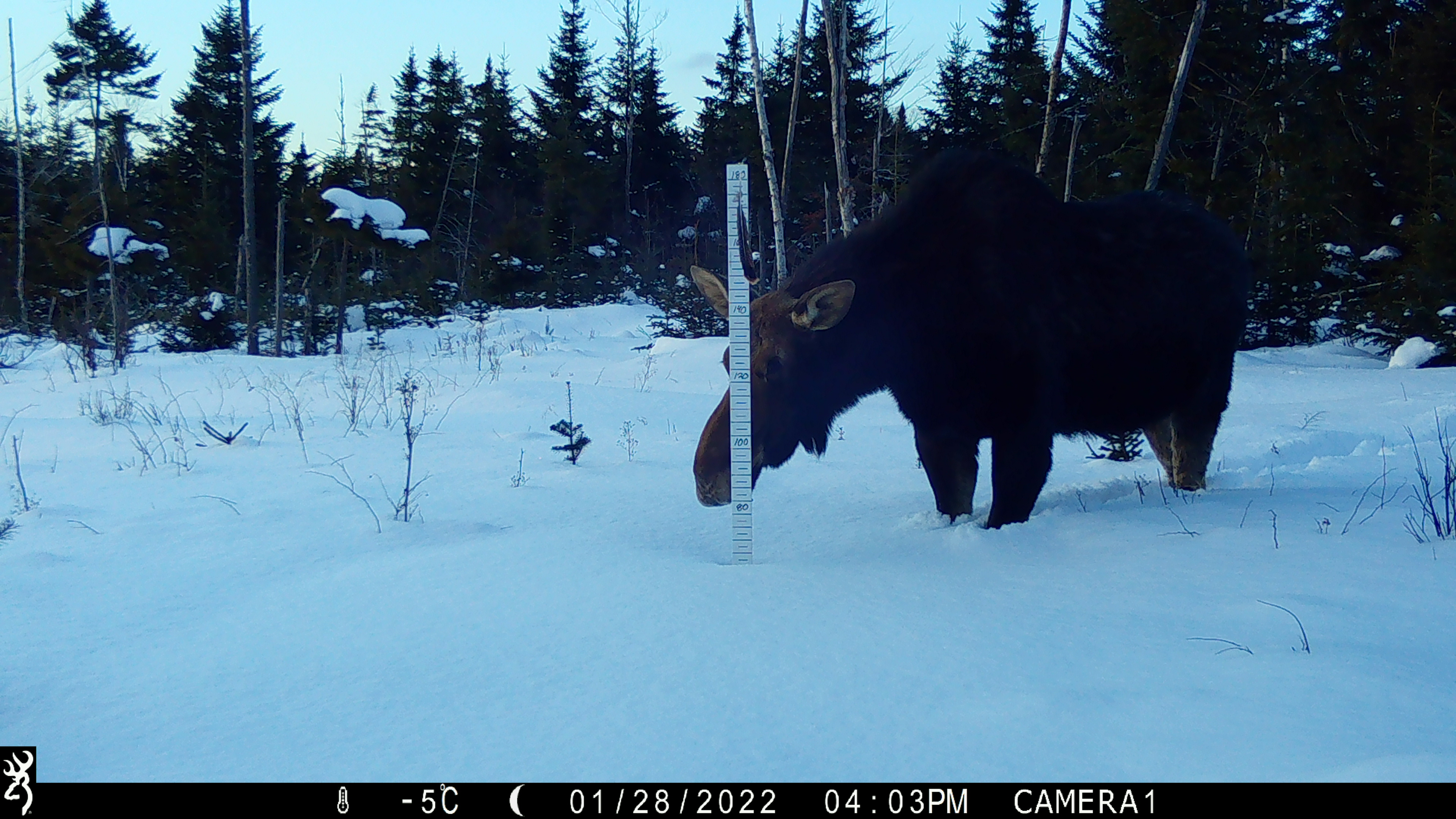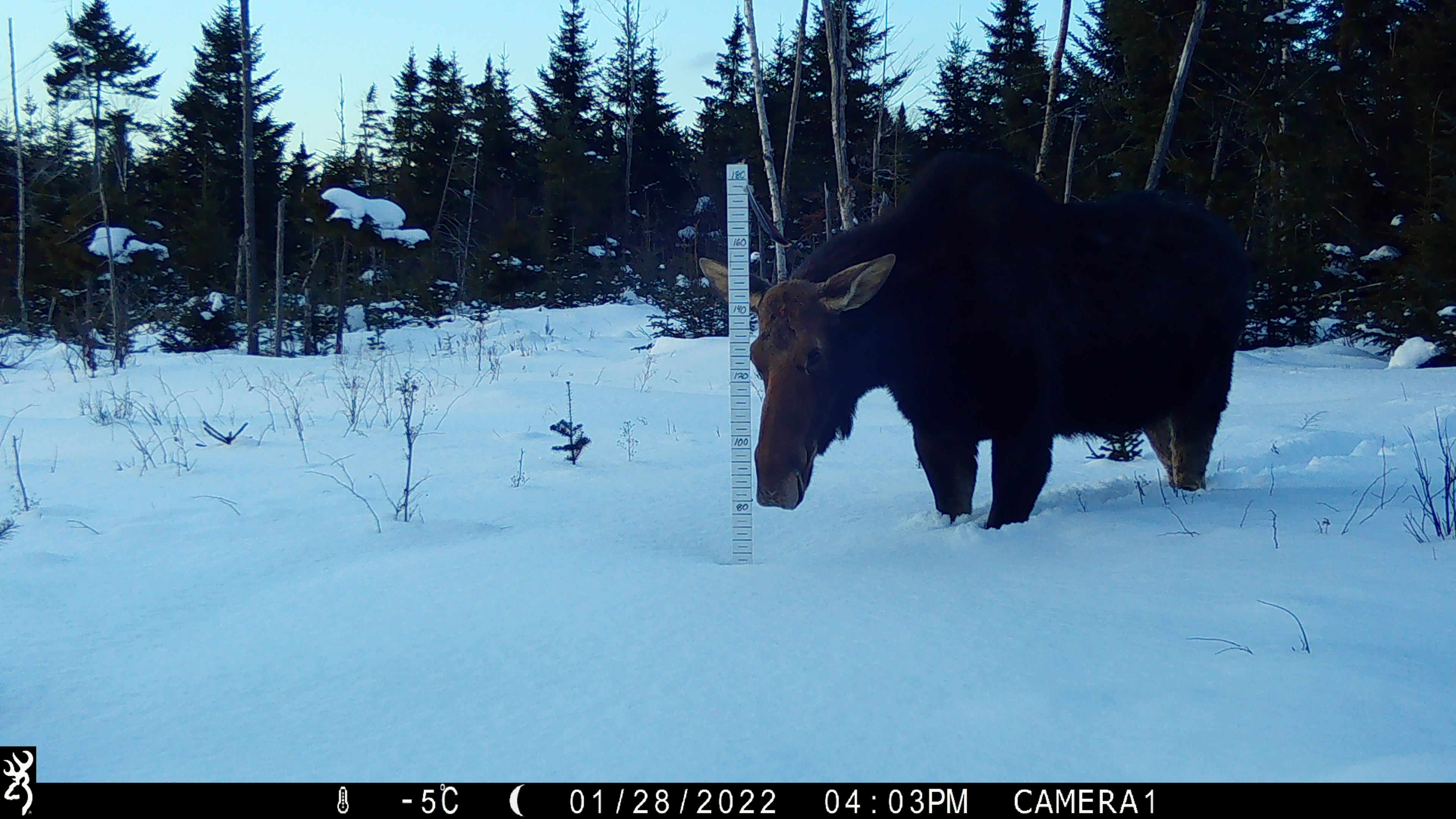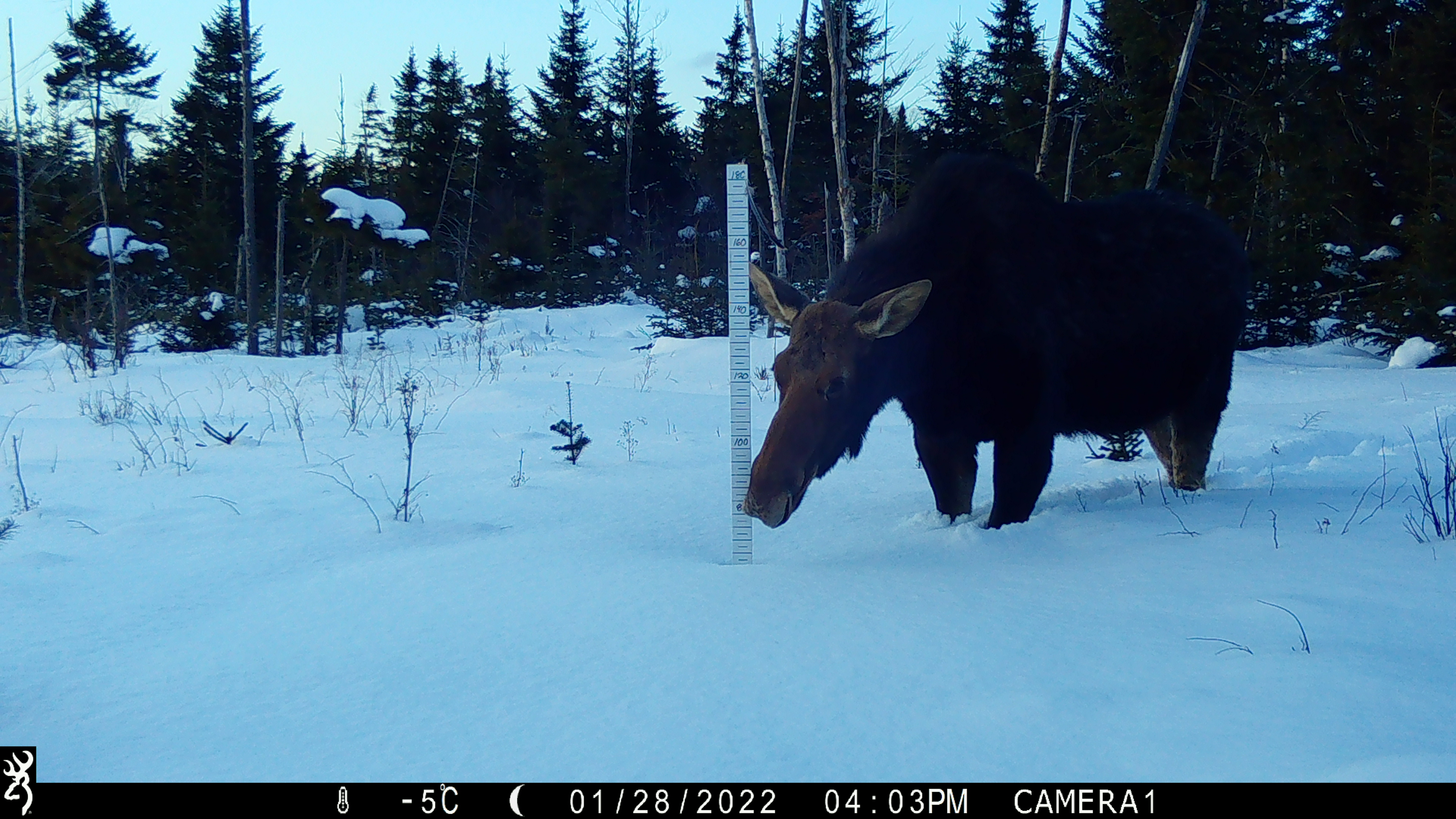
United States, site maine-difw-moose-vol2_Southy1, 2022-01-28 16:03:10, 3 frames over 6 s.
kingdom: Animalia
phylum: Chordata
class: Mammalia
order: Artiodactyla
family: Cervidae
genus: Alces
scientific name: Alces alces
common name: moose